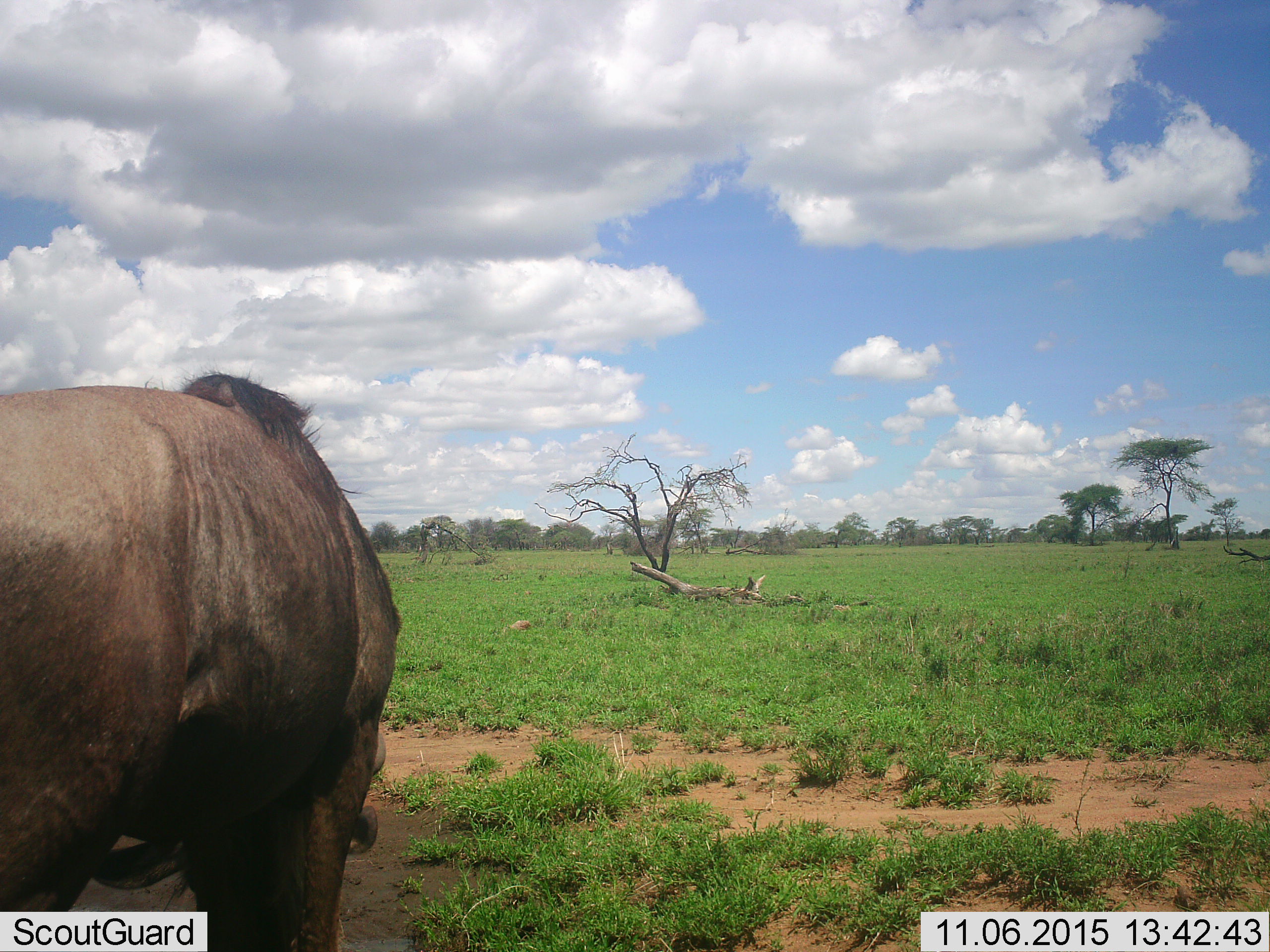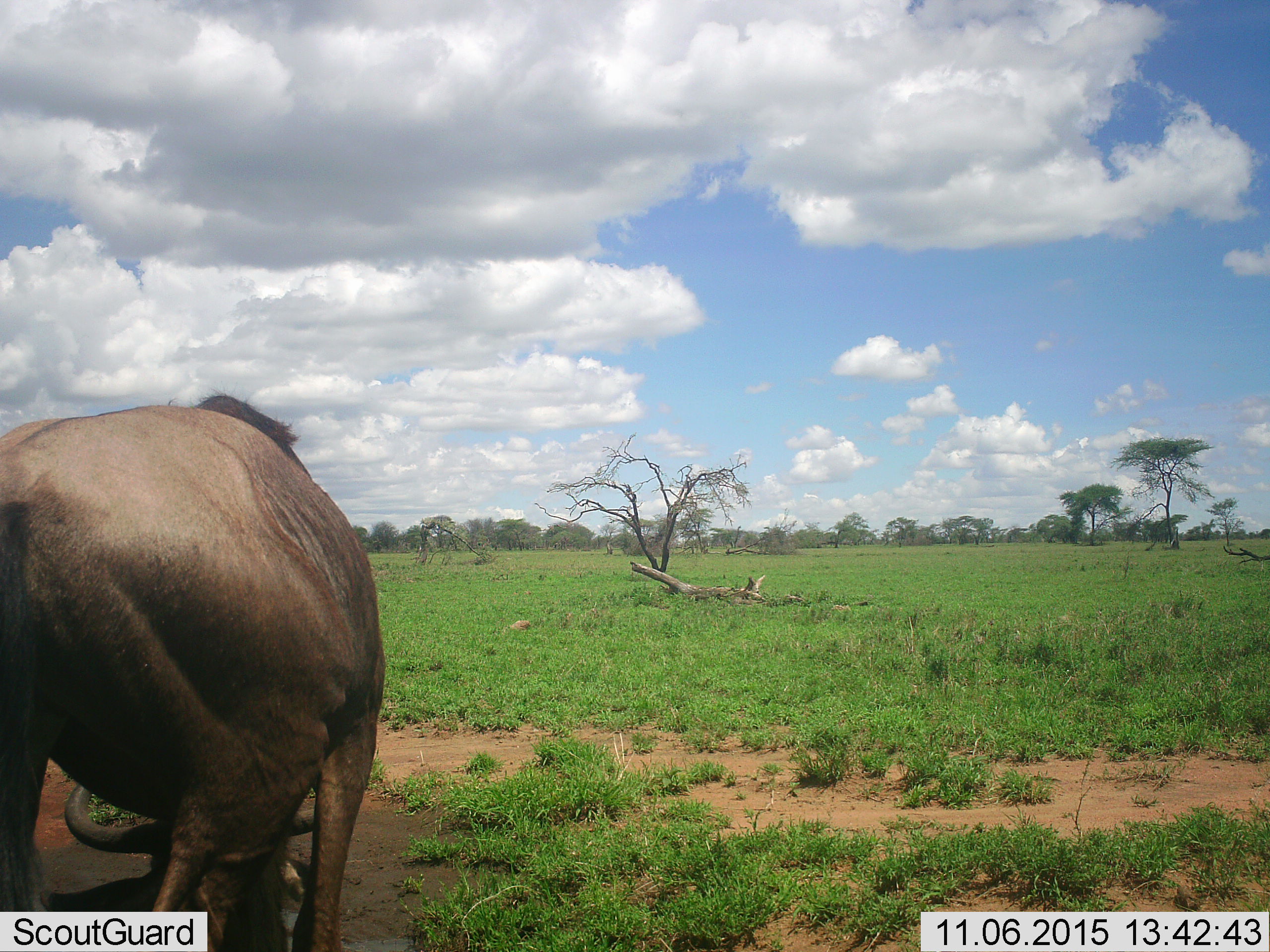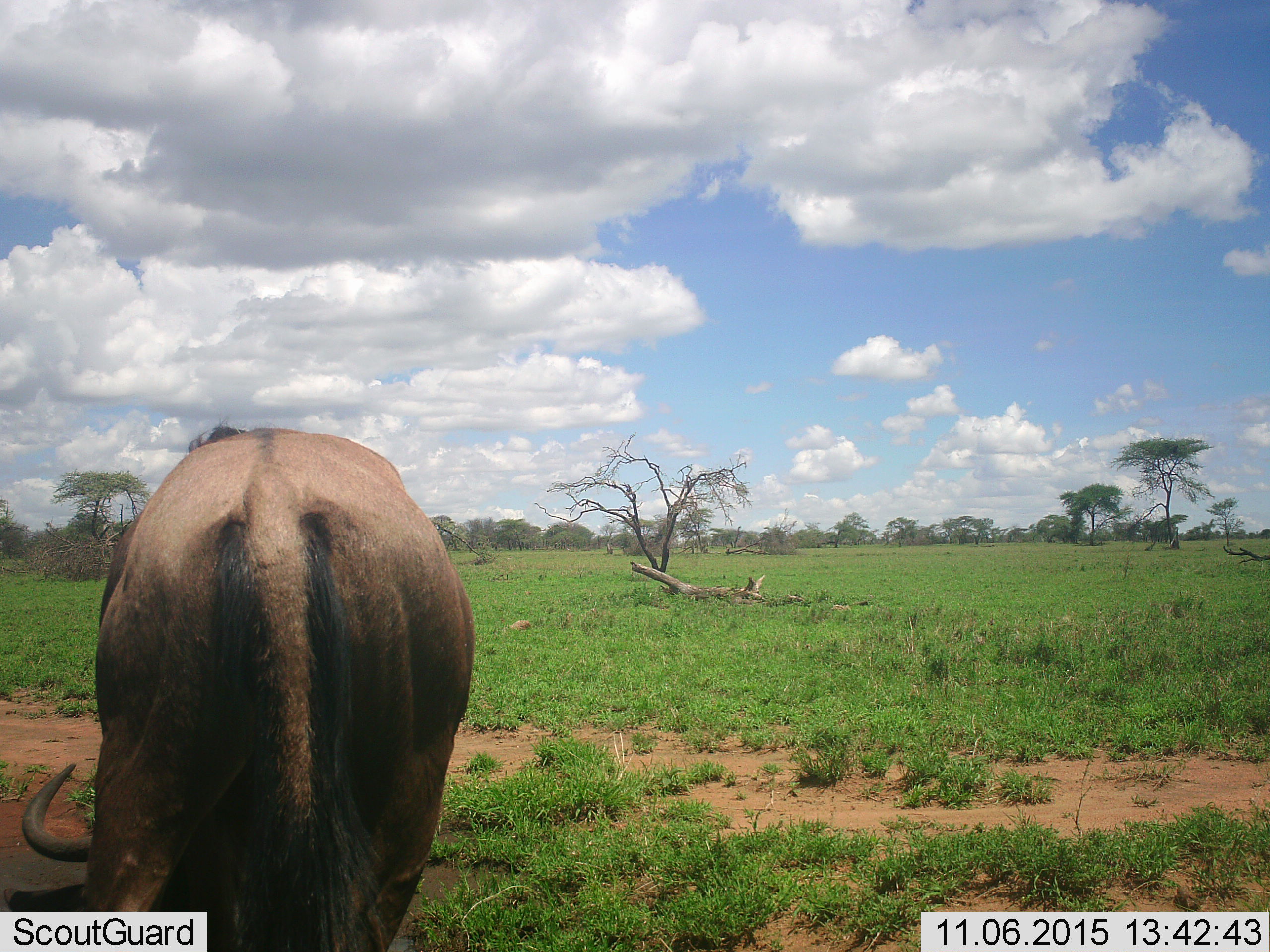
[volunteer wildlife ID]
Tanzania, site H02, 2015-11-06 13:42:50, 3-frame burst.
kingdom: Animalia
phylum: Chordata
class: Mammalia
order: Artiodactyla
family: Bovidae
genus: Connochaetes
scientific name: Connochaetes taurinus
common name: blue wildebeest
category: wildebeest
Wildebeest (blue wildebeest) (Connochaetes taurinus), count 1. Behavior (volunteer vote fractions): standing 33%, resting 0%, moving 17%, interacting 0%. Young present (vote fraction): 0%. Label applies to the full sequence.